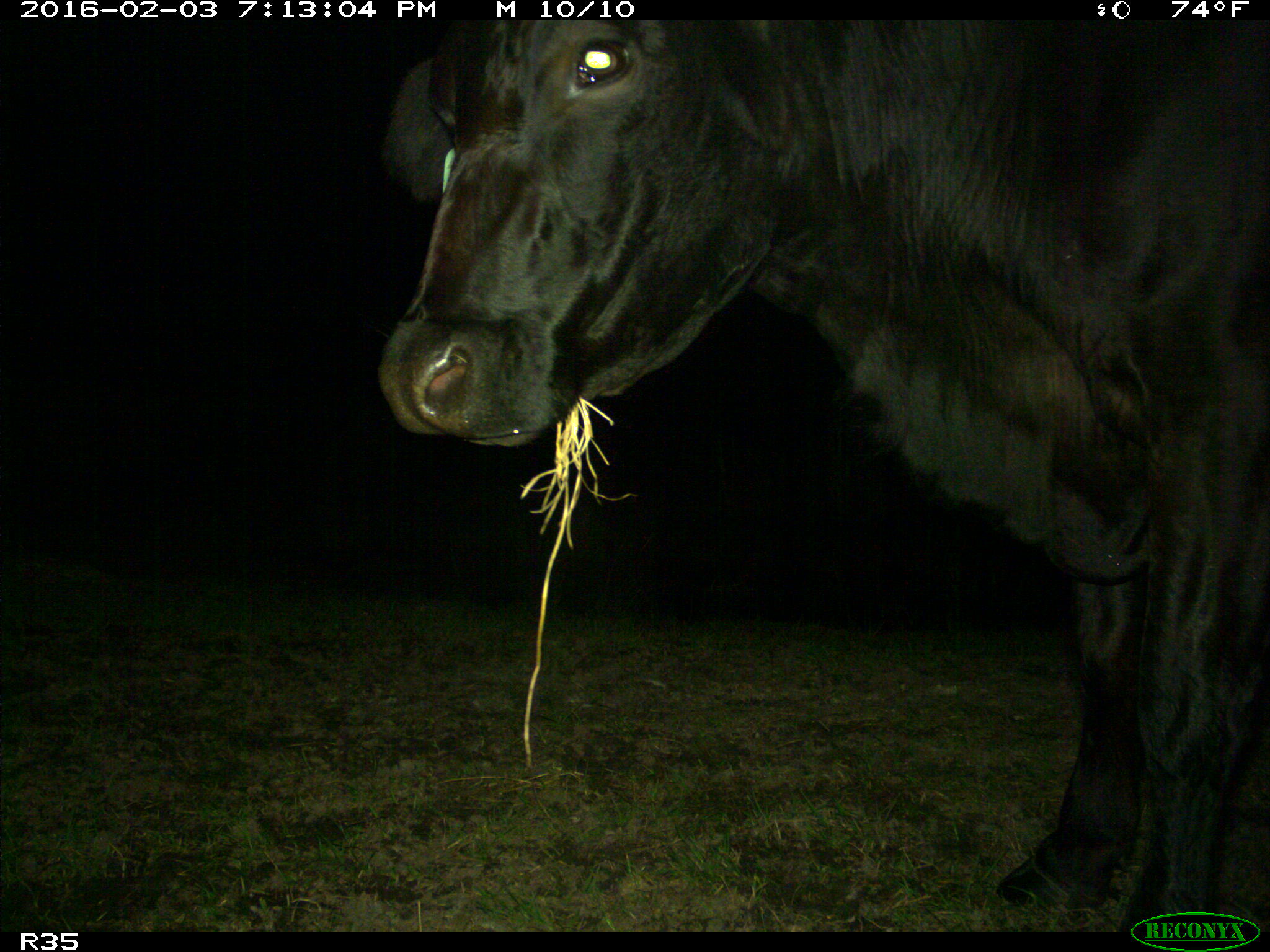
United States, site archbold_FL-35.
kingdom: Animalia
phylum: Chordata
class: Mammalia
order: Artiodactyla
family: Bovidae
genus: Bos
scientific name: Bos taurus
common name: domestic cow